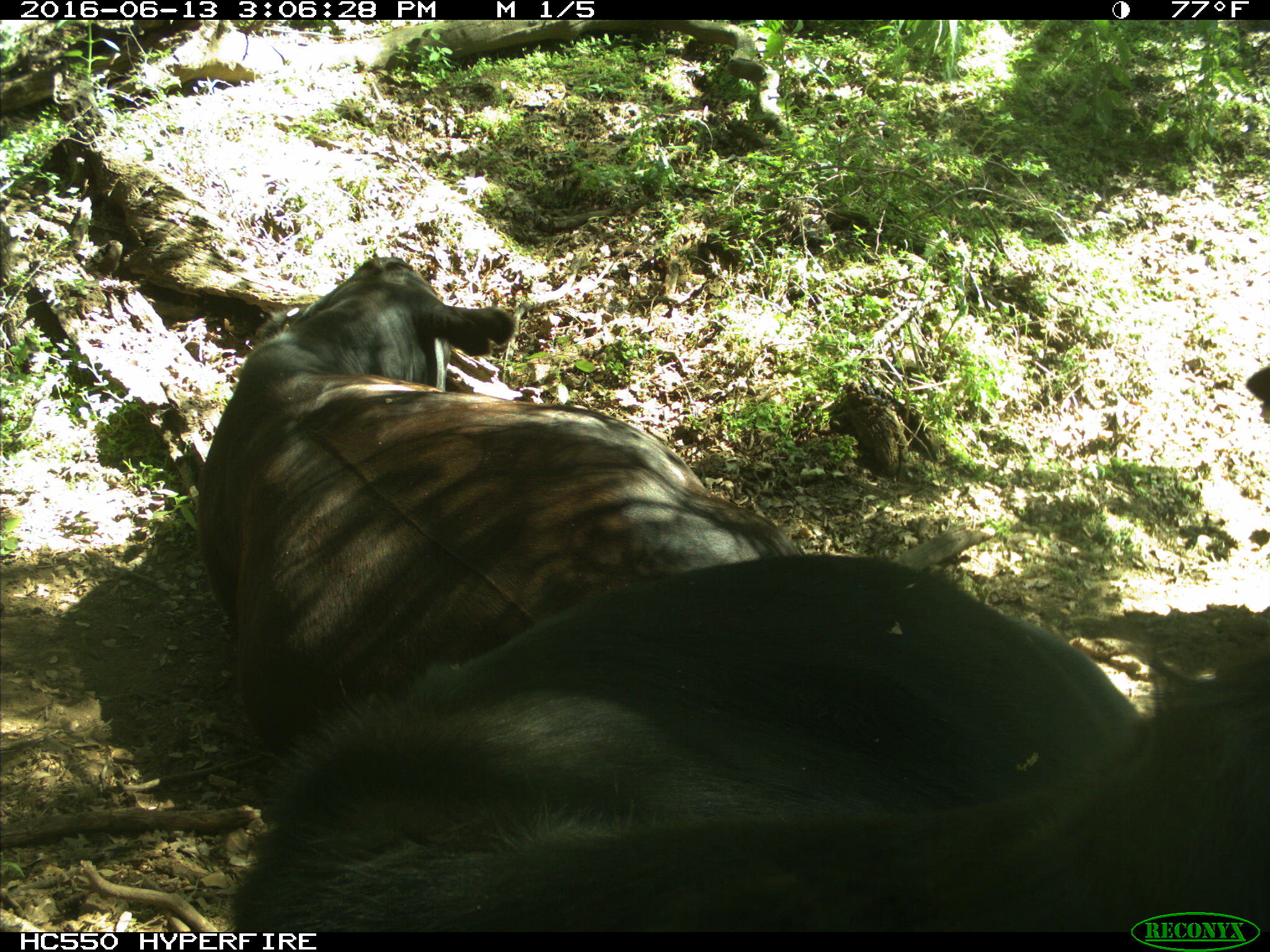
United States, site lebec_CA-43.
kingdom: Animalia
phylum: Chordata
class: Mammalia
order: Artiodactyla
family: Bovidae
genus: Bos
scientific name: Bos taurus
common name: domestic cow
Bos taurus (domestic cow).